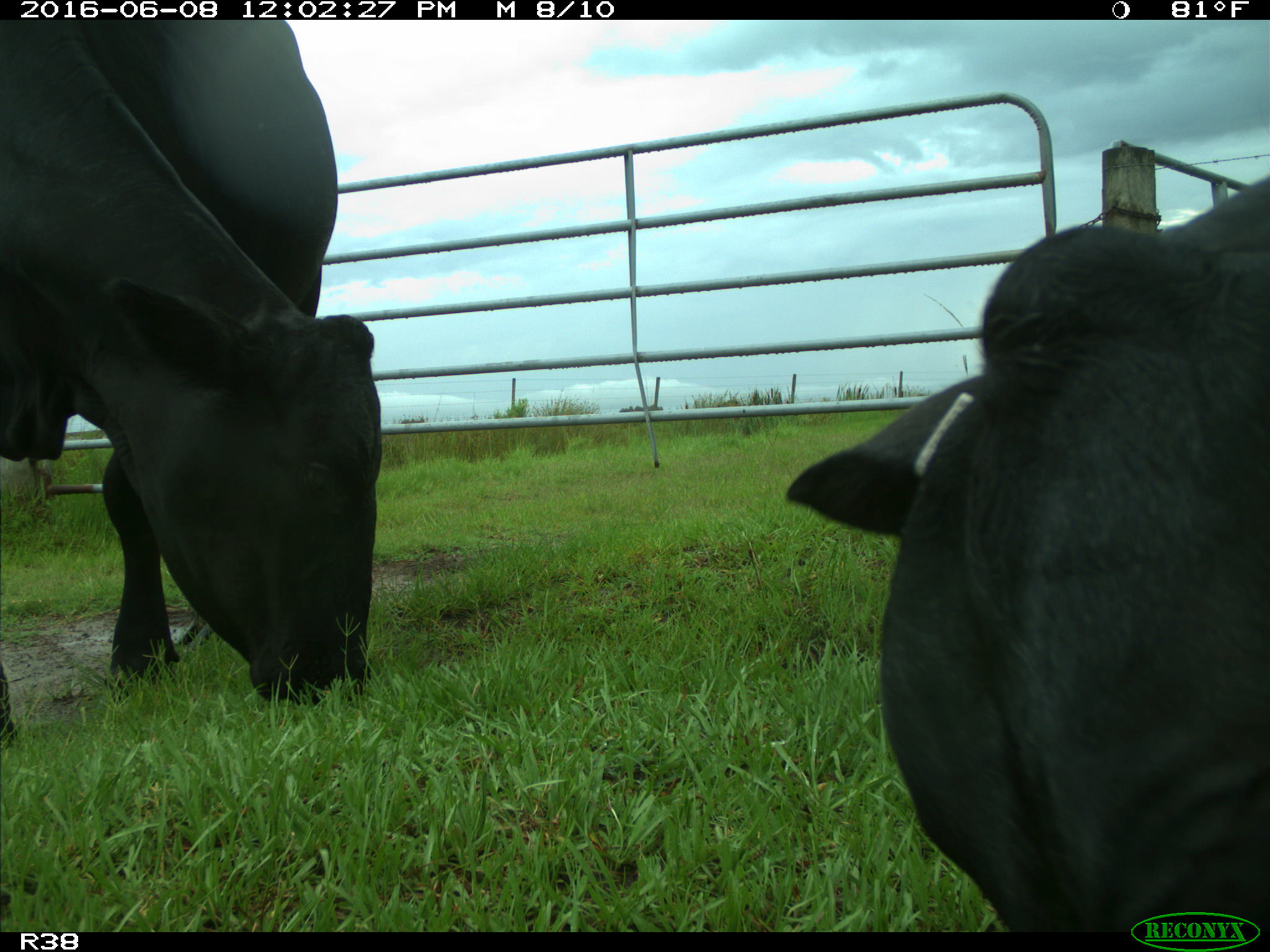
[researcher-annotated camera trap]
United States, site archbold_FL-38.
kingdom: Animalia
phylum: Chordata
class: Mammalia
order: Artiodactyla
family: Bovidae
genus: Bos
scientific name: Bos taurus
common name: domestic cow